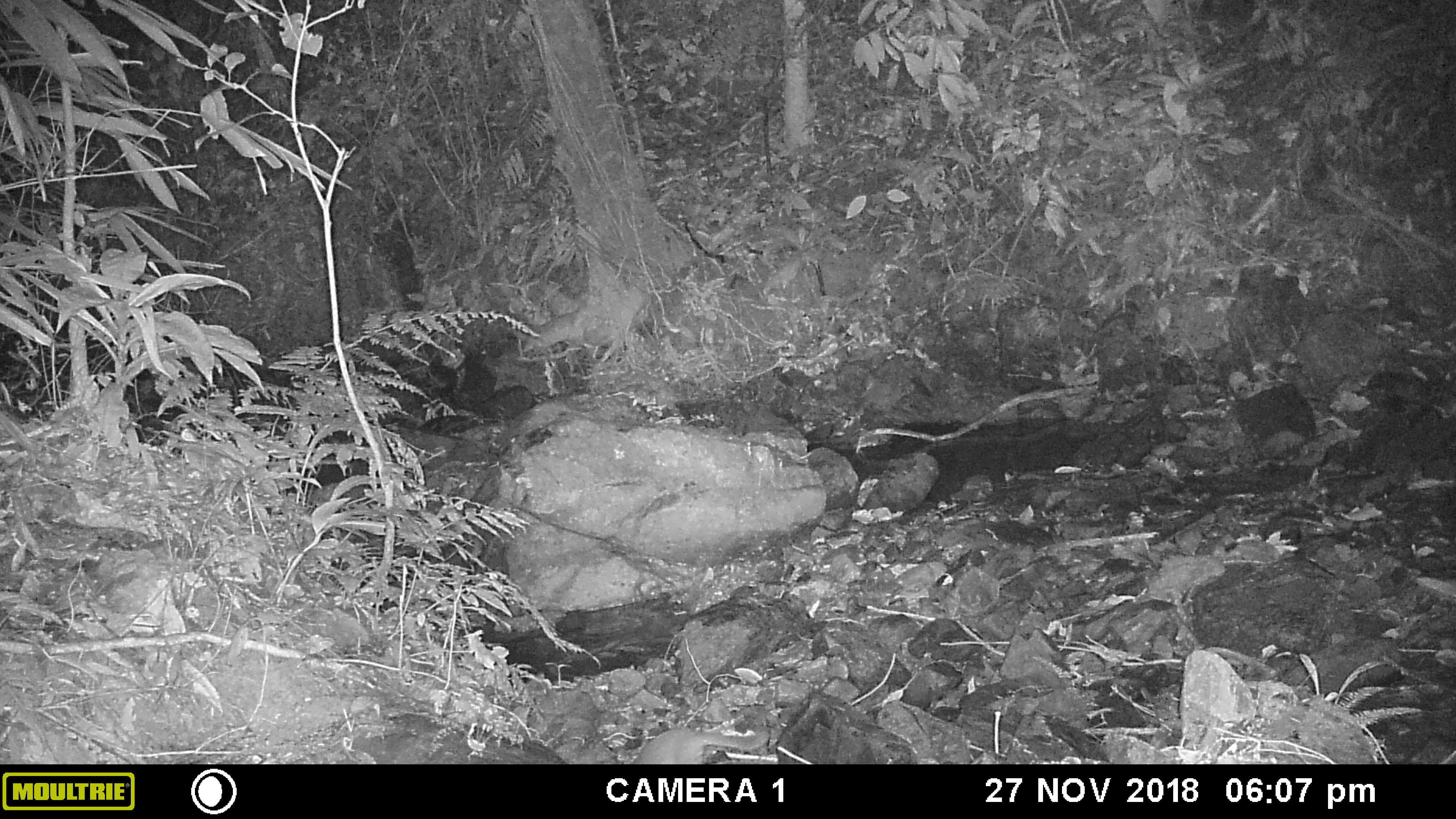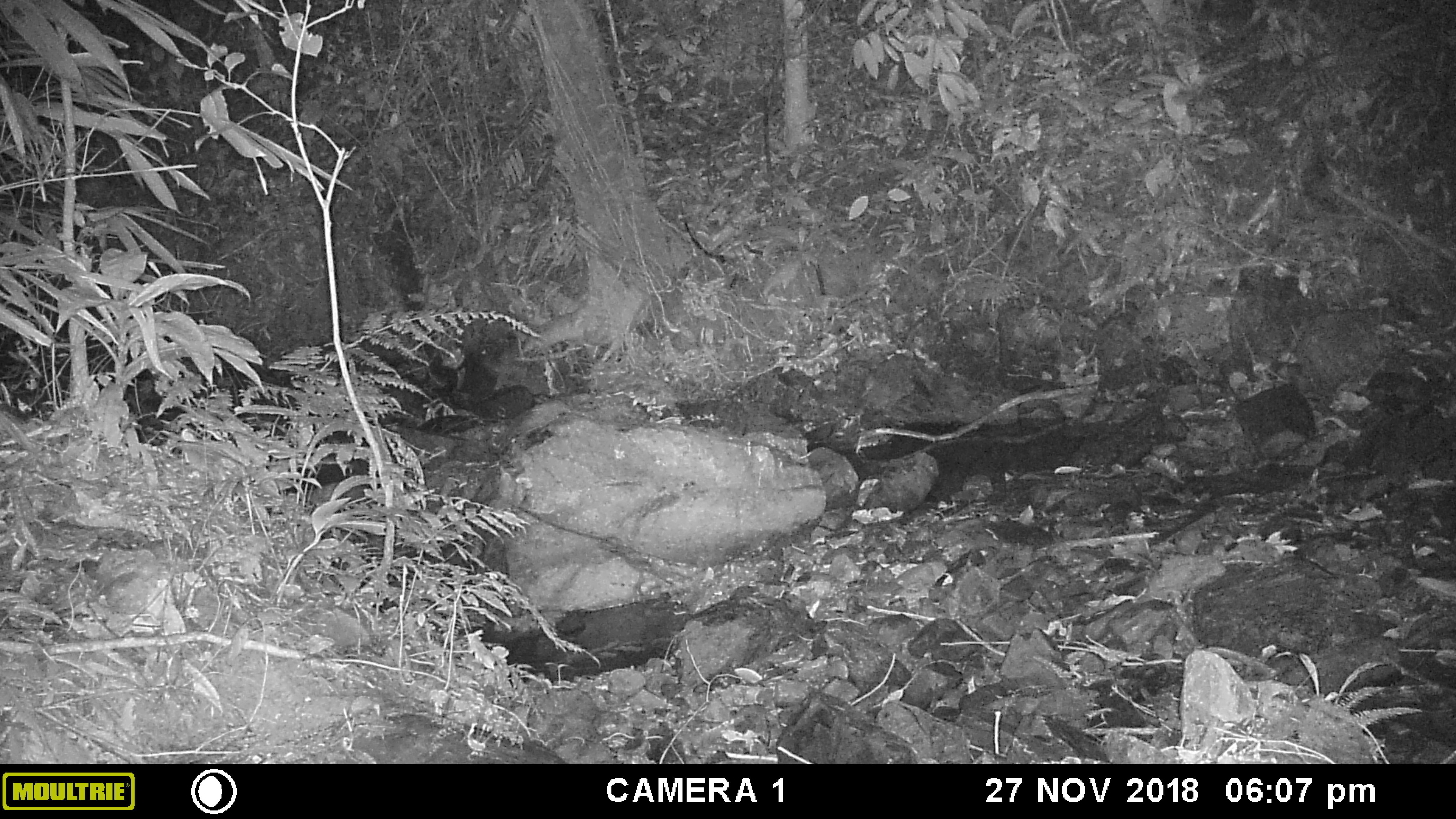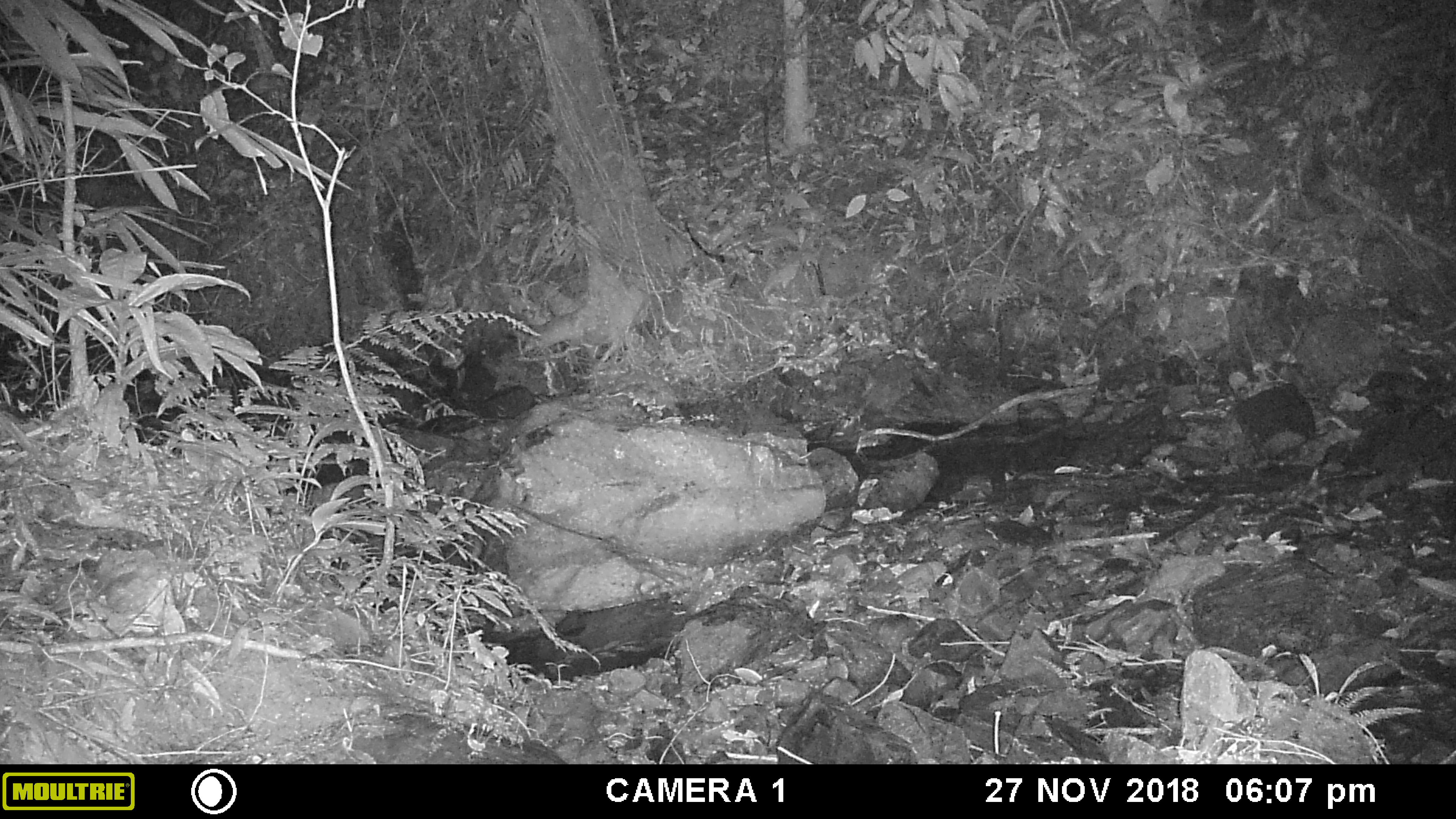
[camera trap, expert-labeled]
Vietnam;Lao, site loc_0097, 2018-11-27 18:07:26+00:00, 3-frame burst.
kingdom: Animalia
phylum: Chordata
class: Mammalia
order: Carnivora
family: Mustelidae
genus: Melogale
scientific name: Melogale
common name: ferret badger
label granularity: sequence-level